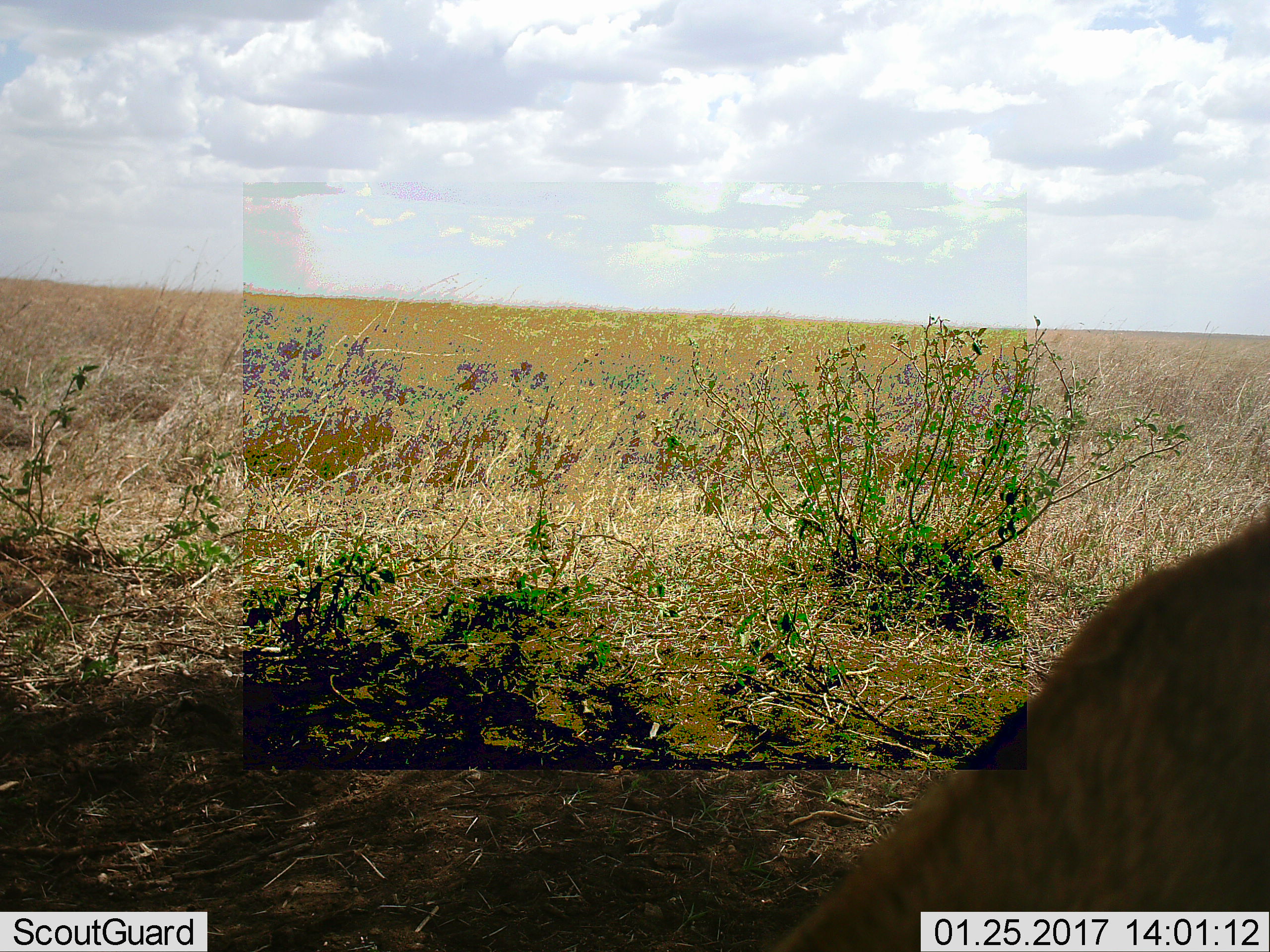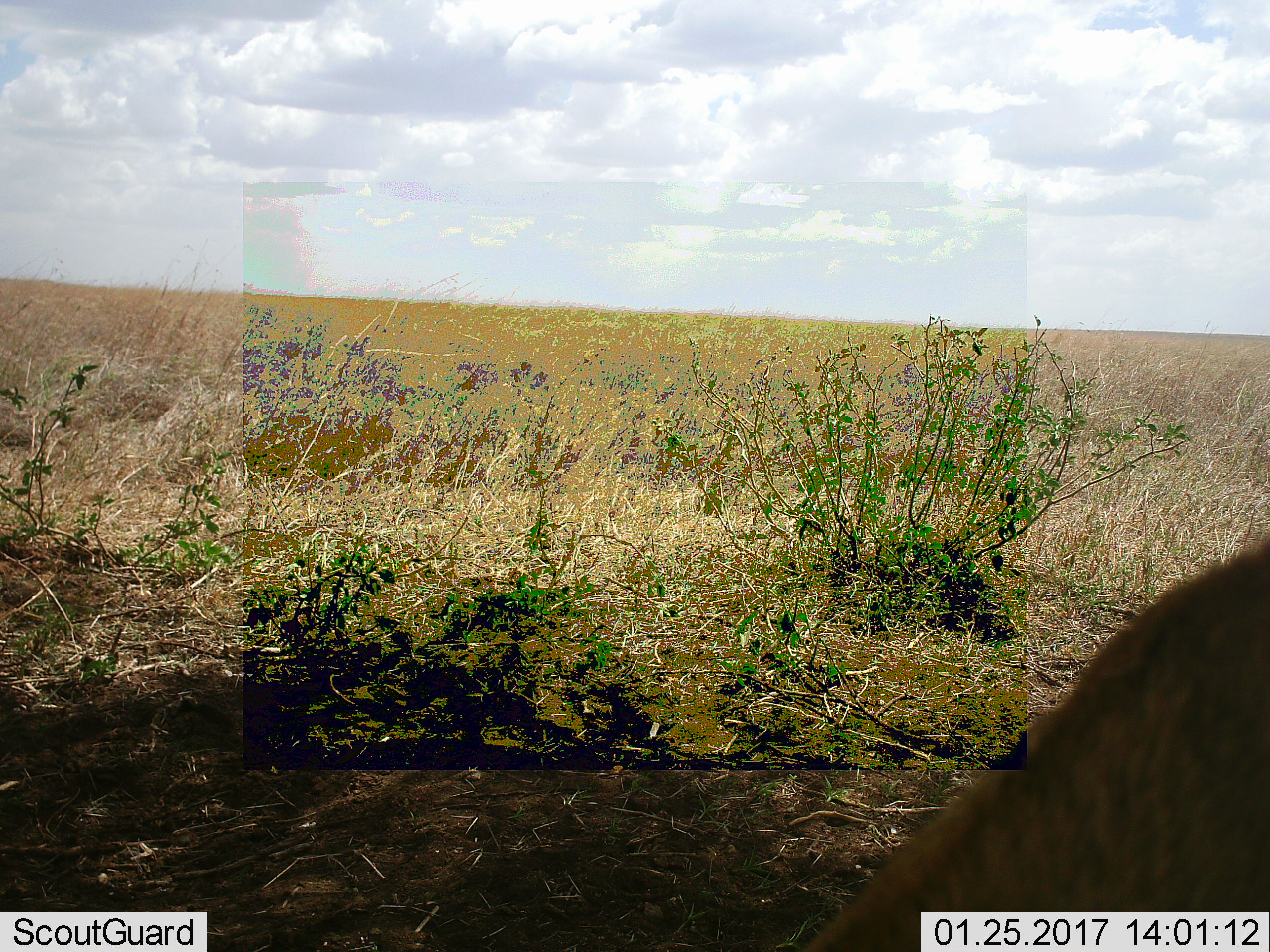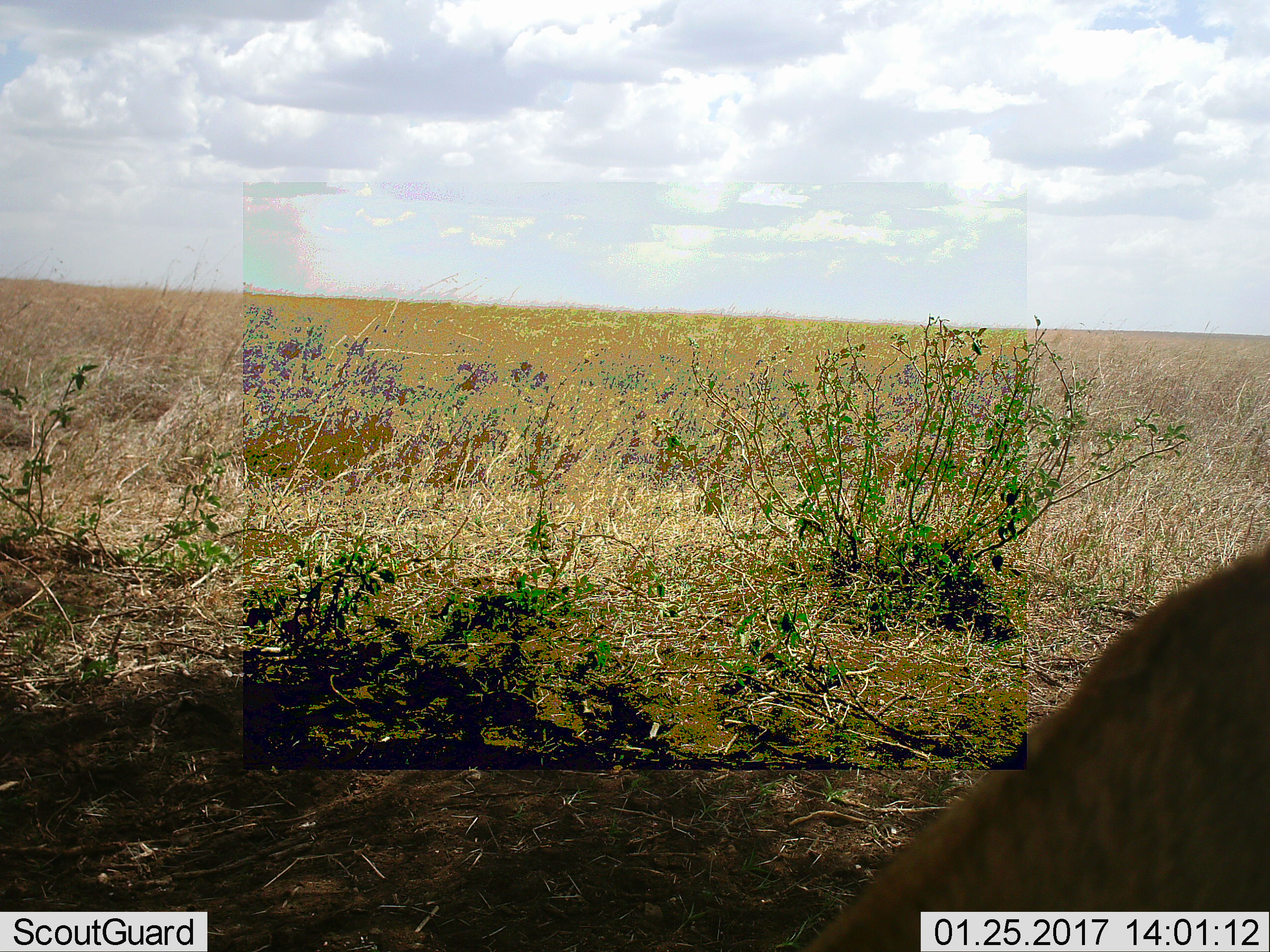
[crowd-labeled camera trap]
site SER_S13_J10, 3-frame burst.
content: unidentified animal